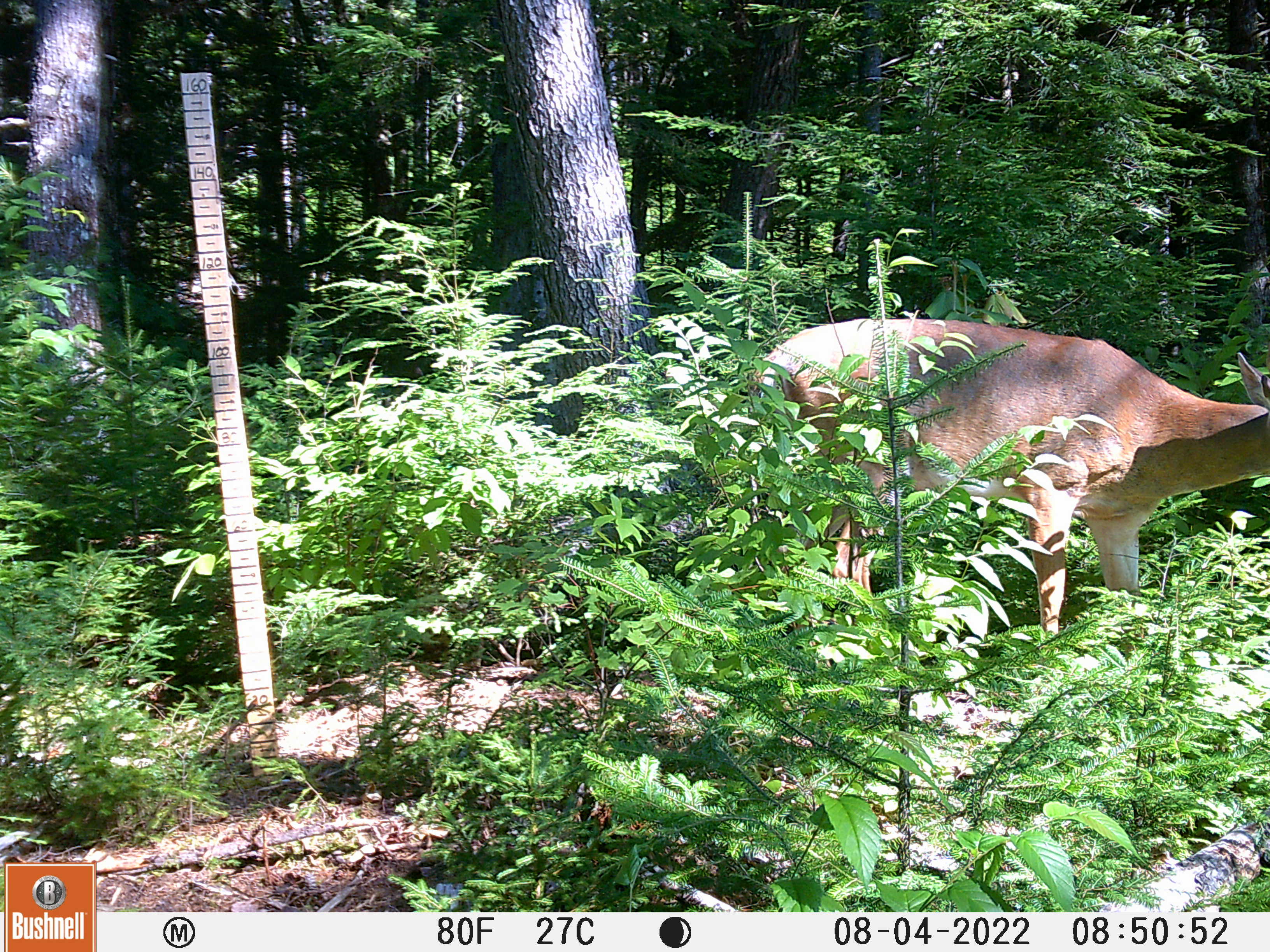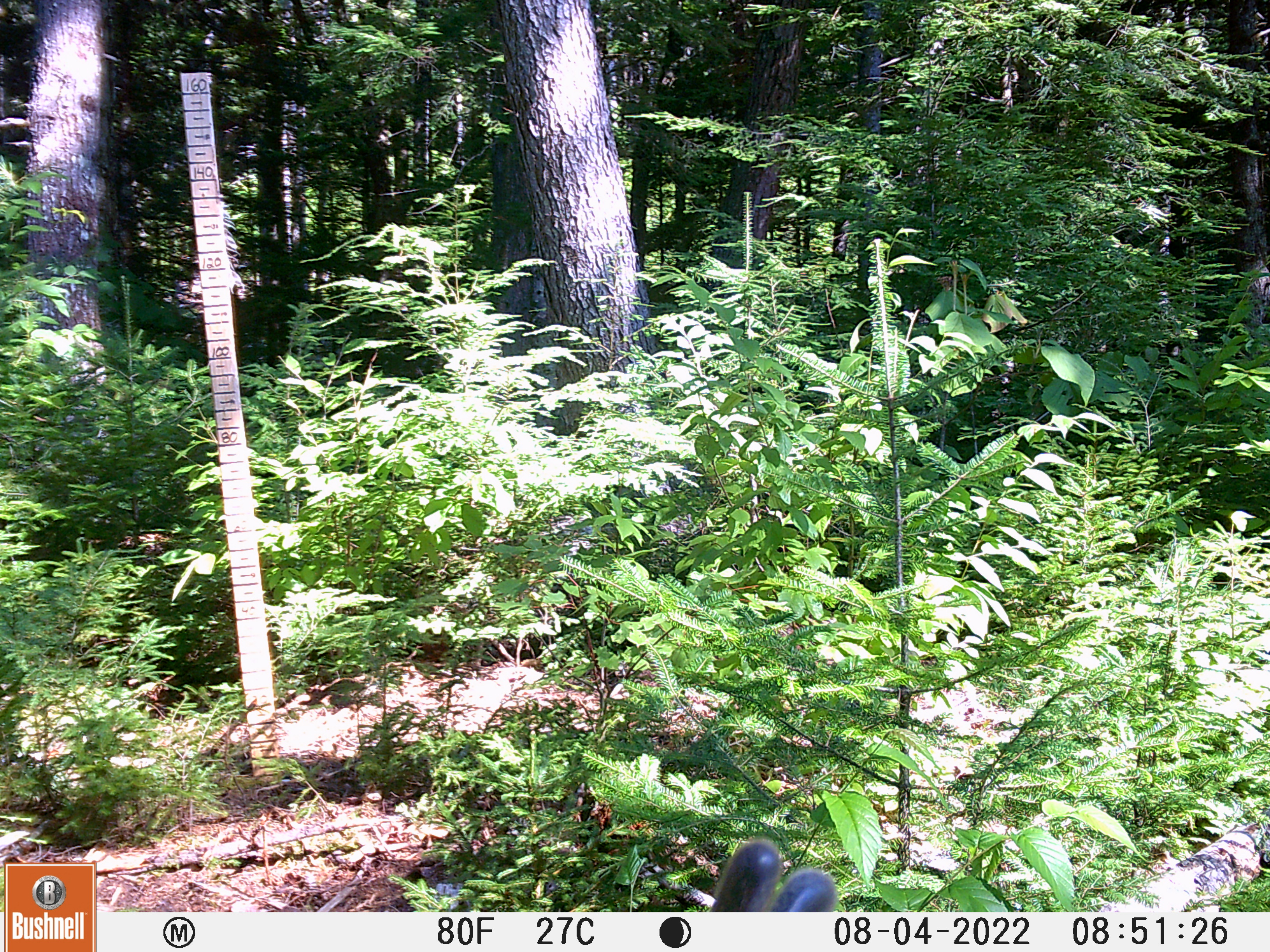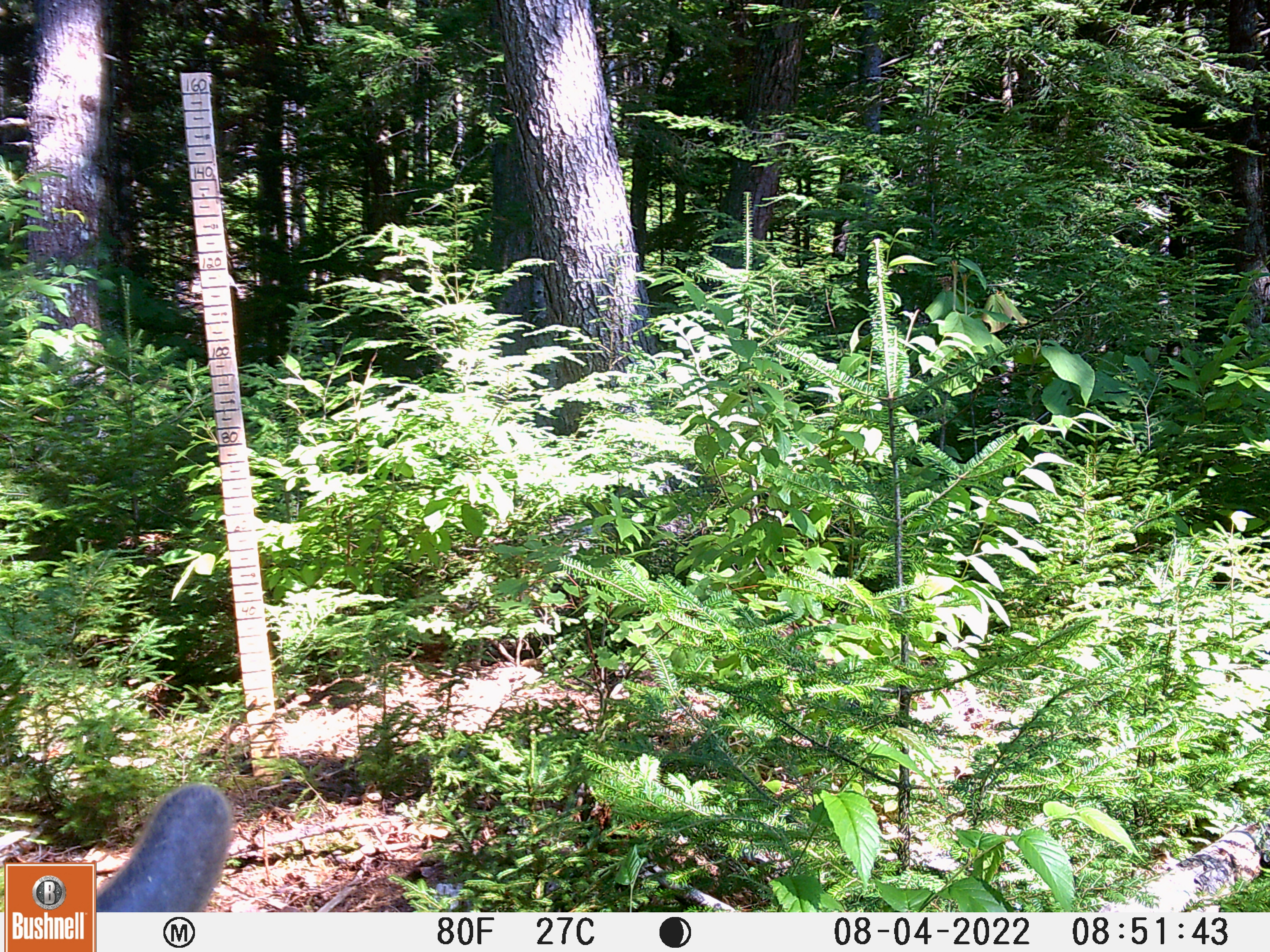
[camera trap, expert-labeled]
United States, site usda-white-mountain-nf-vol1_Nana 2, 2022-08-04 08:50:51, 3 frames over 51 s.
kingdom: Animalia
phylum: Chordata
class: Mammalia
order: Artiodactyla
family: Cervidae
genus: Odocoileus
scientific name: Odocoileus virginianus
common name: white-tailed deer